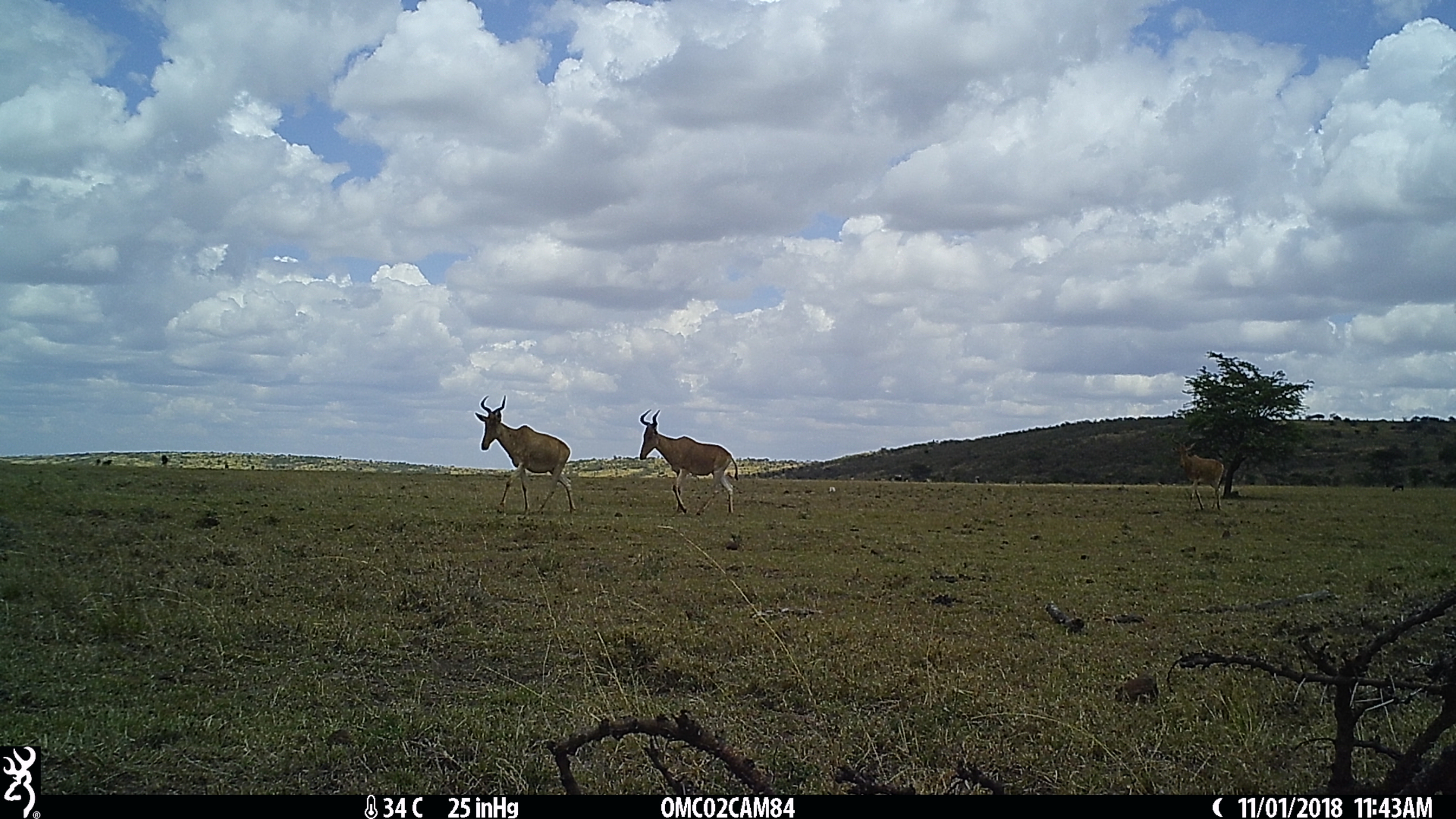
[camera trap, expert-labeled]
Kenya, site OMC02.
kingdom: Animalia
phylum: Chordata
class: Mammalia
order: Artiodactyla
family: Bovidae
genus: Alcelaphus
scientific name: Alcelaphus buselaphus cokii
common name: coke's hartebeest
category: hartebeest cokes